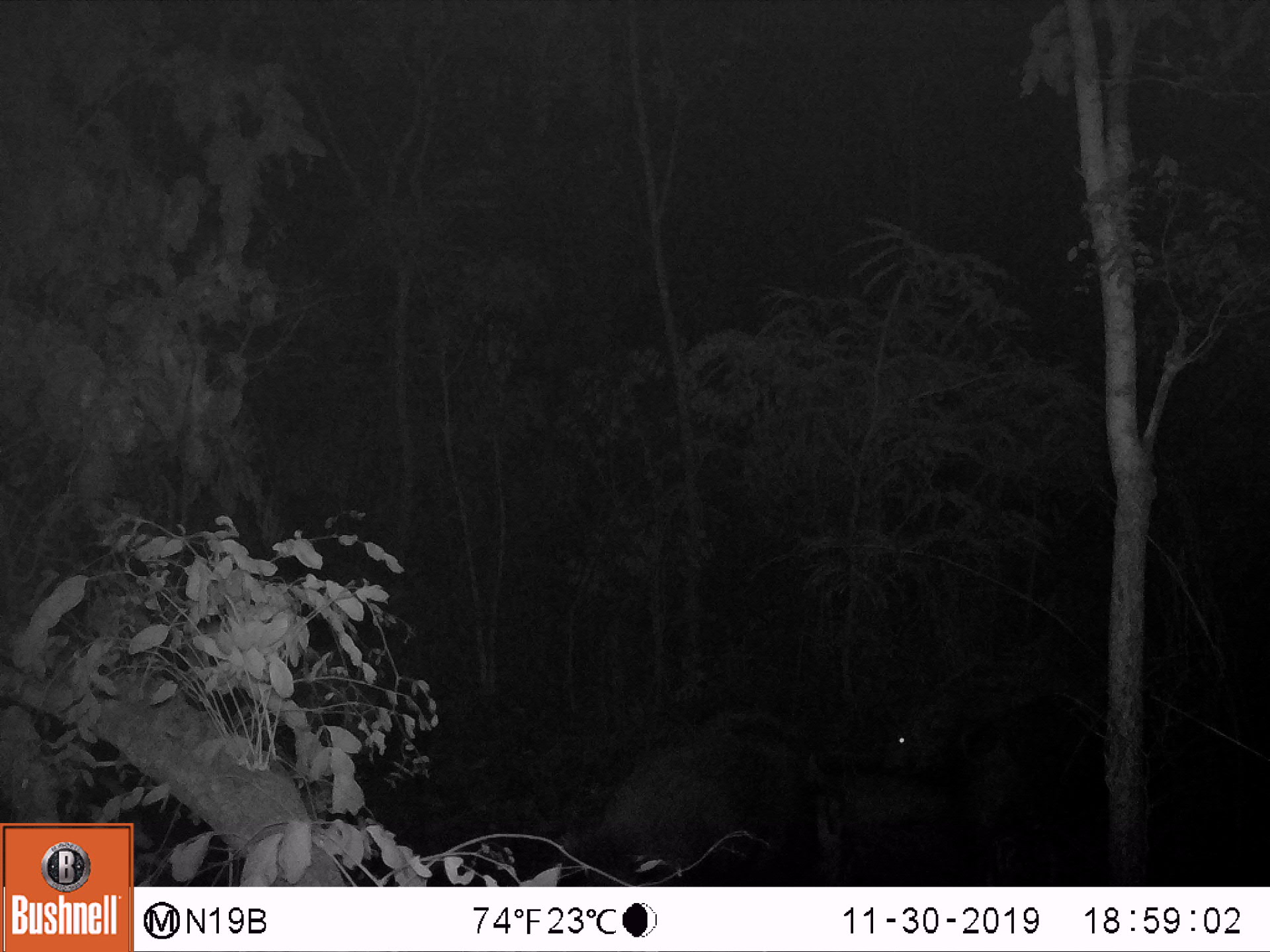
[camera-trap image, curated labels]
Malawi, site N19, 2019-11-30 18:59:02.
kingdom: Animalia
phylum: Chordata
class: Mammalia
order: Artiodactyla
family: Suidae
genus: Potamochoerus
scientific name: Potamochoerus larvatus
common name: bushpig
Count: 2.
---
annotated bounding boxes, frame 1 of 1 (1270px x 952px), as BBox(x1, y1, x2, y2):
bushpig: BBox(543, 704, 853, 885); BBox(874, 638, 1077, 783)